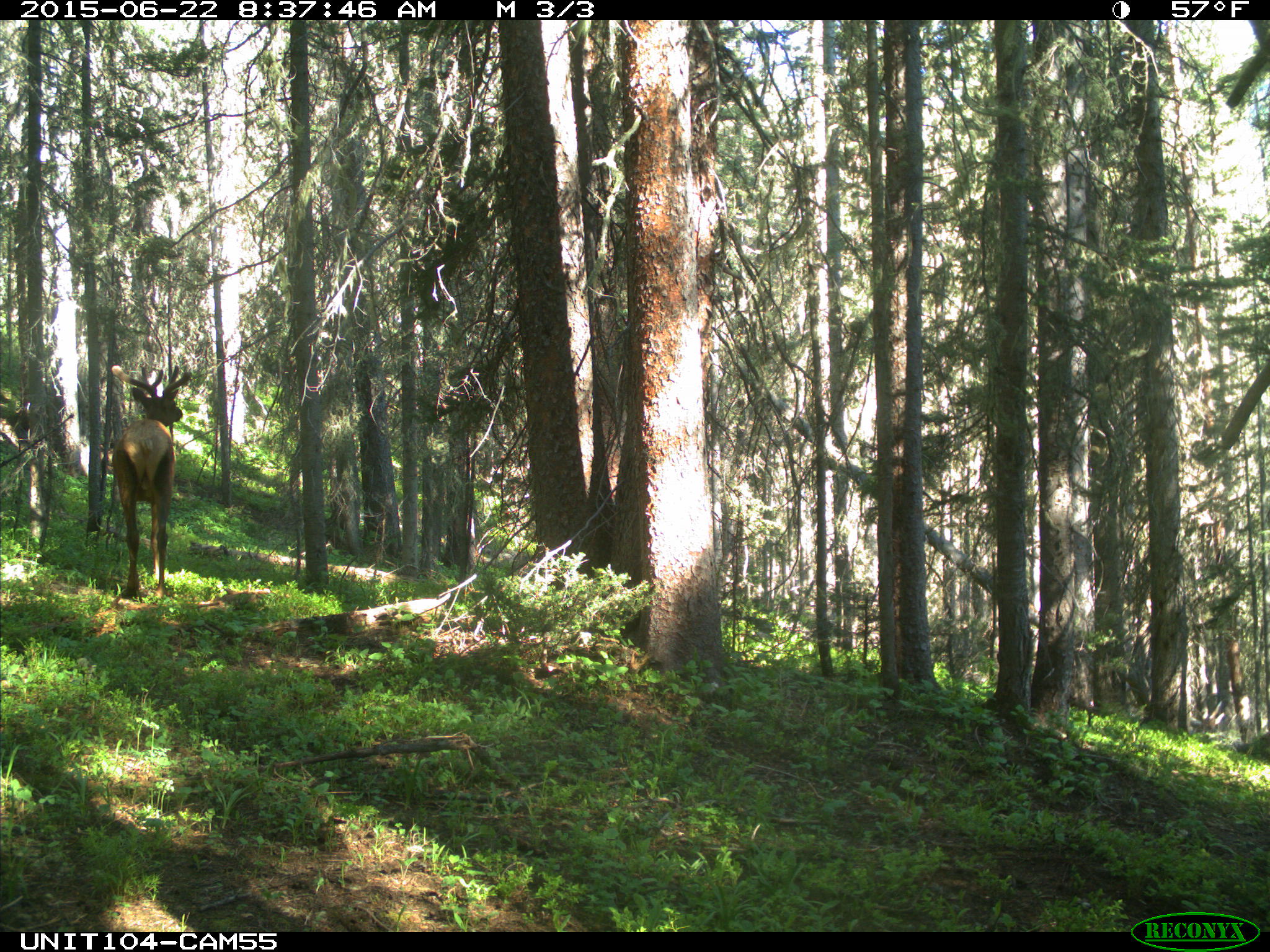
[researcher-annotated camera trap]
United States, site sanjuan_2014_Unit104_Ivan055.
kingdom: Animalia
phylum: Chordata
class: Mammalia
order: Artiodactyla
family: Cervidae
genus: Cervus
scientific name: Cervus elaphus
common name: red deer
Cervus elaphus (red deer).